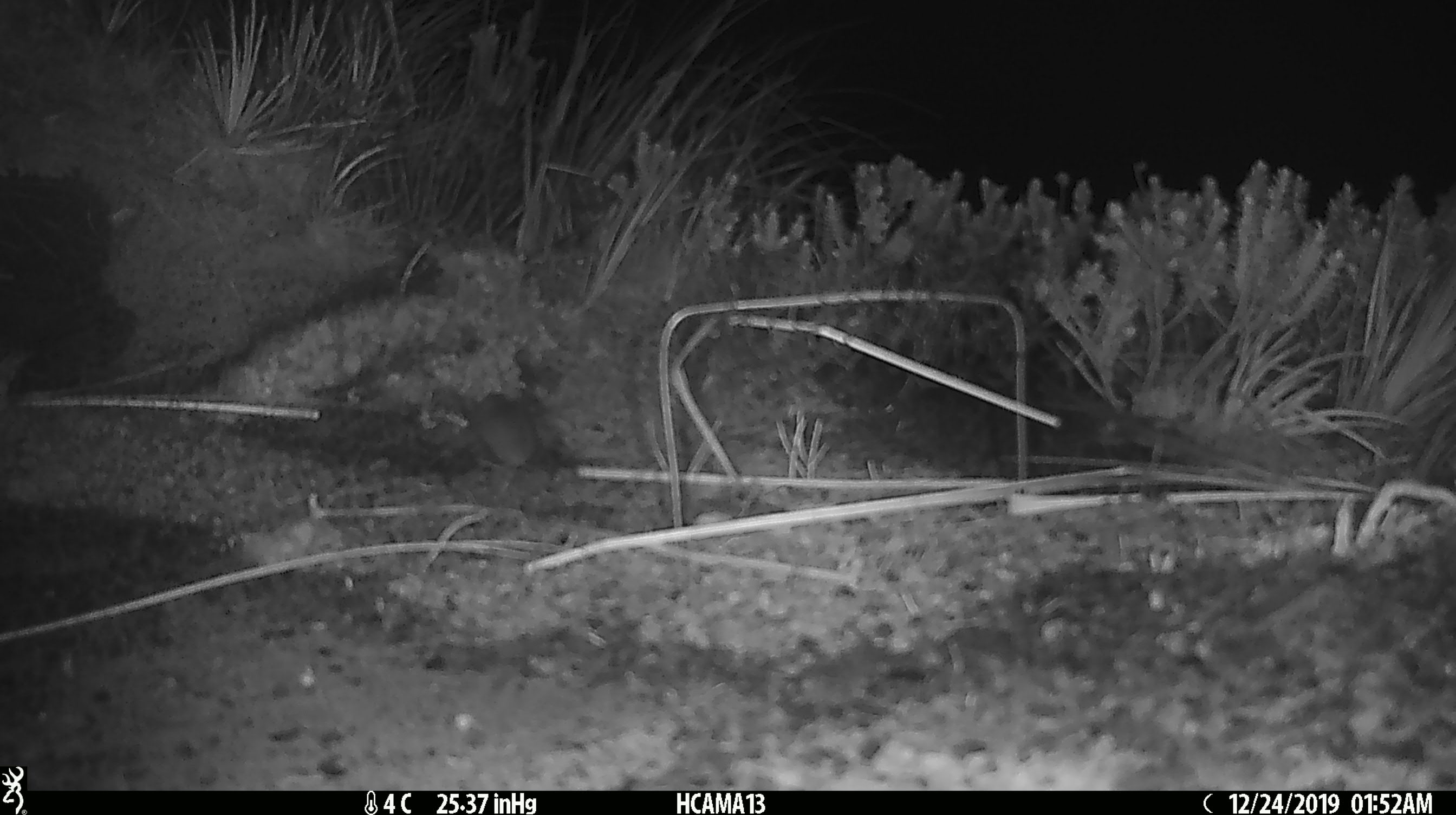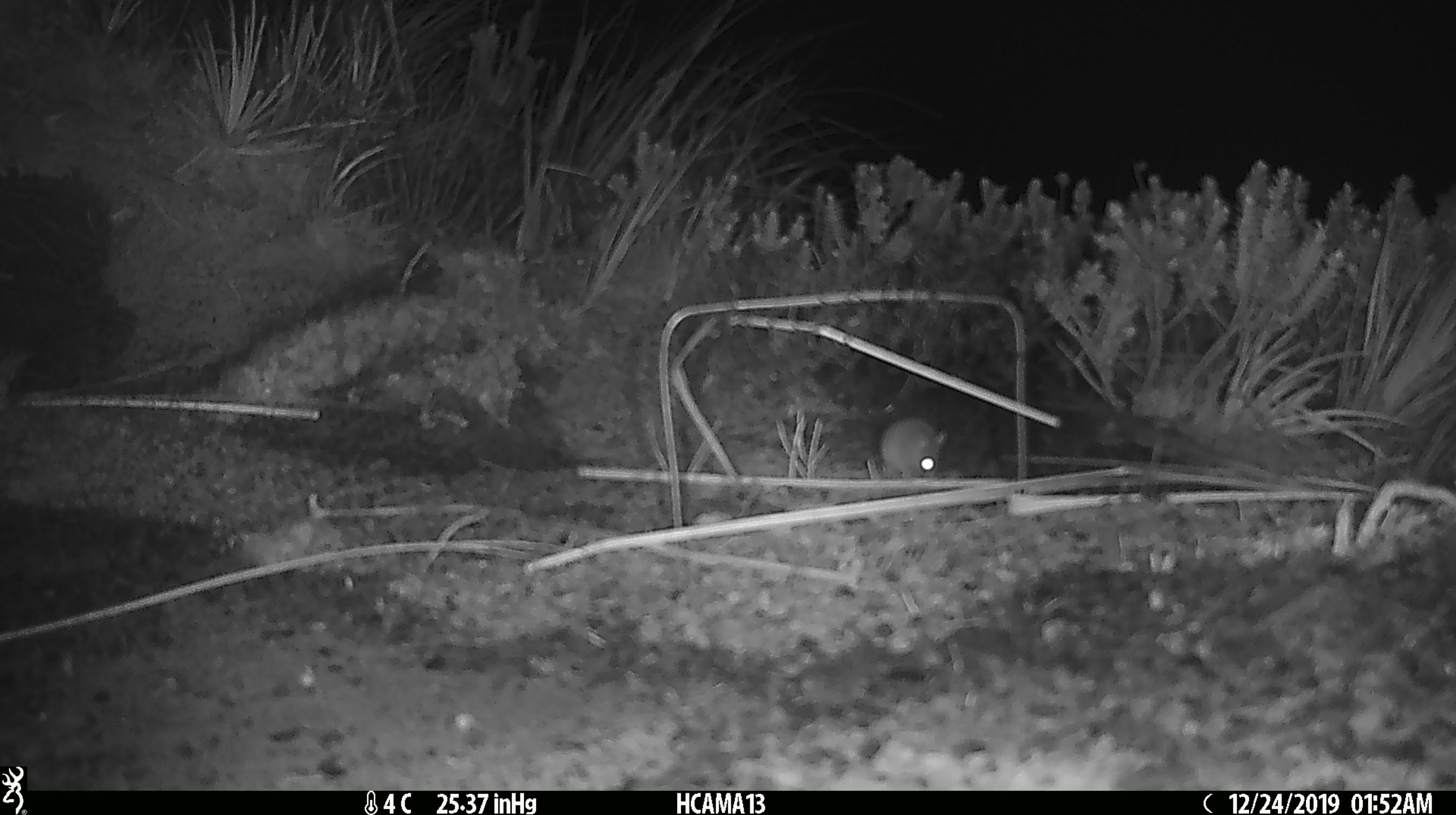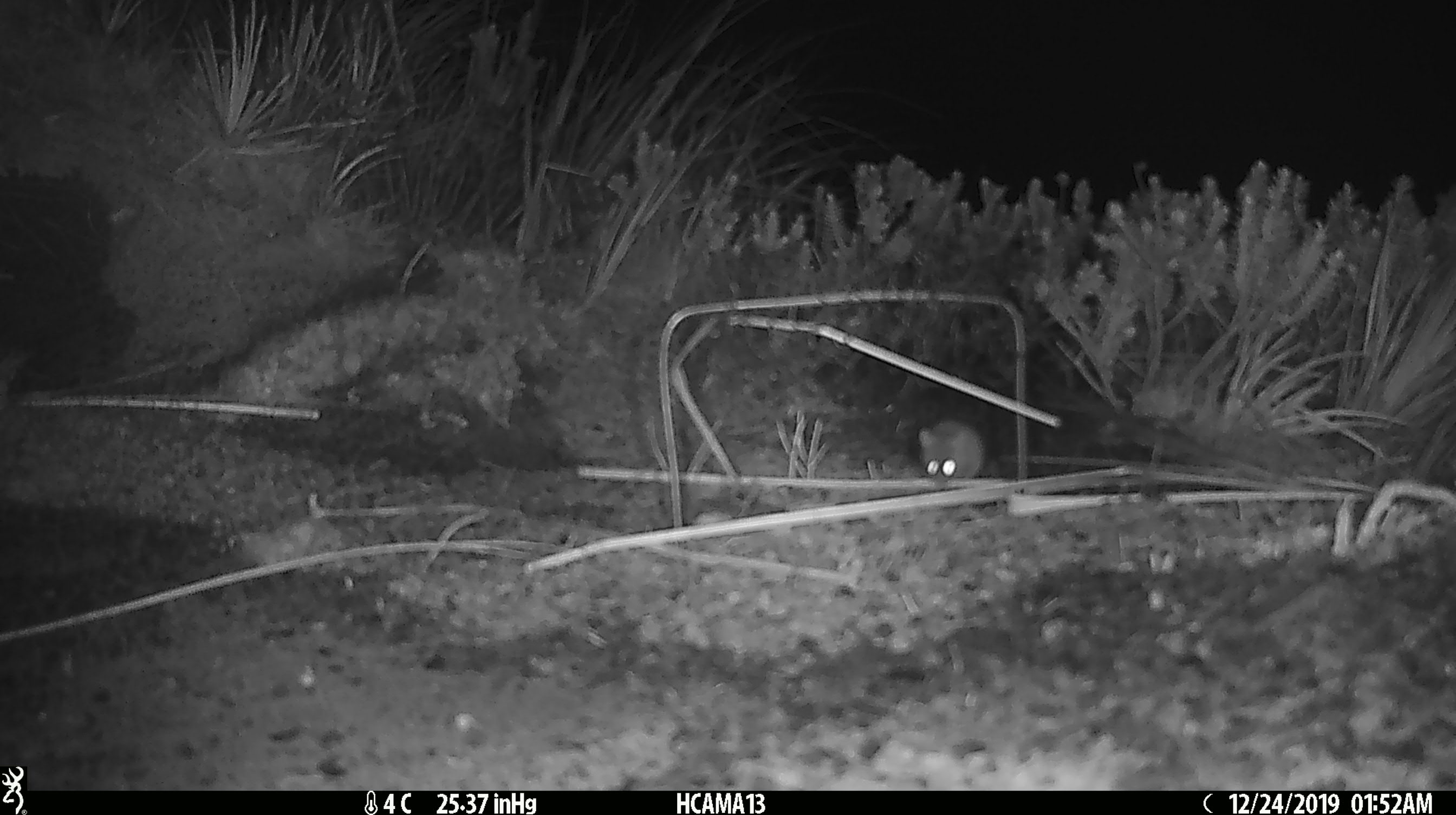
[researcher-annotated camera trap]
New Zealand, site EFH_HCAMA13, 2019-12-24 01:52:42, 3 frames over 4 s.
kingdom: Animalia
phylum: Chordata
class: Mammalia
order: Rodentia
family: Muridae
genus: Mus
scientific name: Mus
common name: mouse